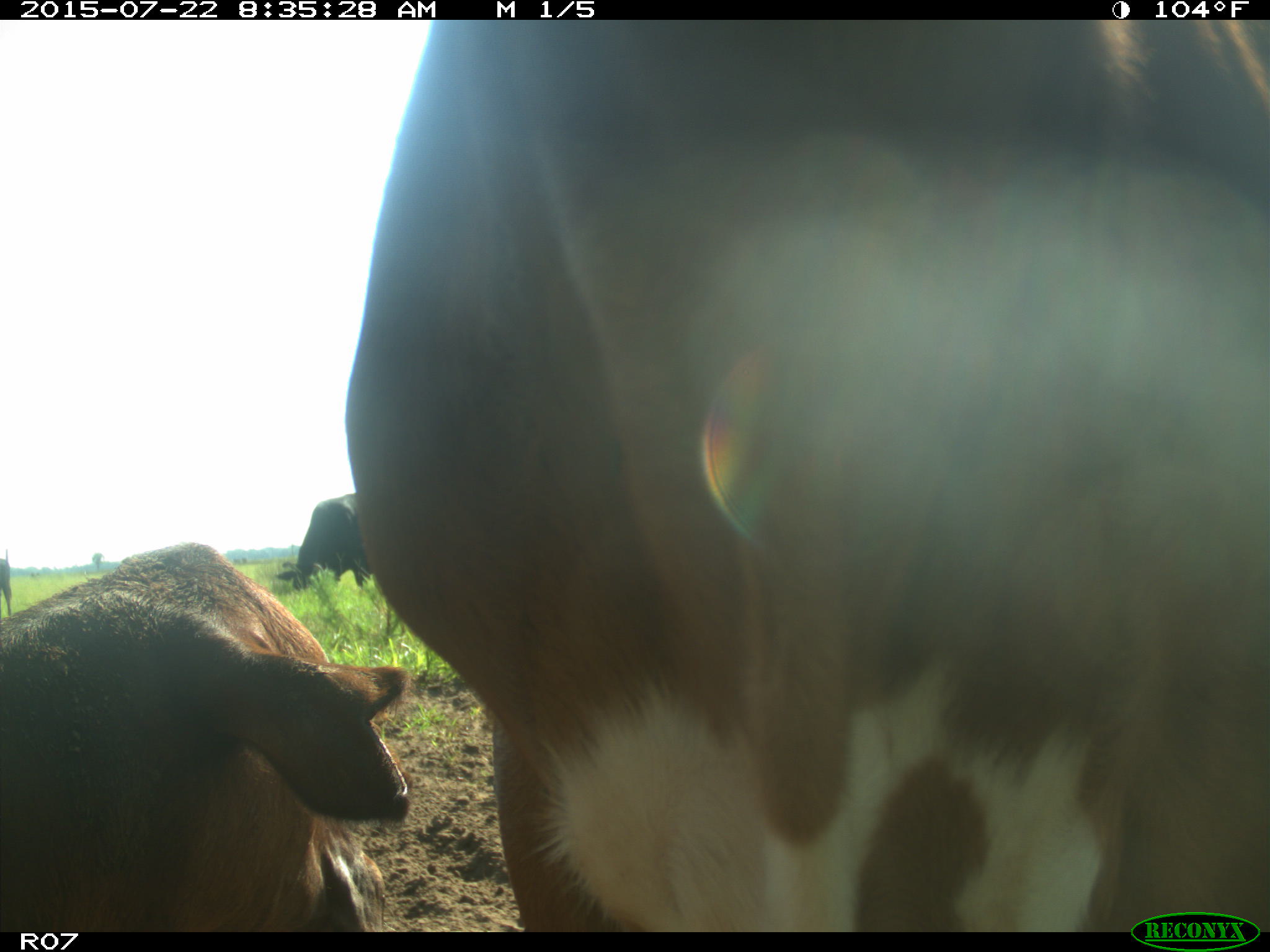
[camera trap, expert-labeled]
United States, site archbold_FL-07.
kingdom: Animalia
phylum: Chordata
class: Mammalia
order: Artiodactyla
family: Suidae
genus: Sus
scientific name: Sus scrofa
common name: wild boar